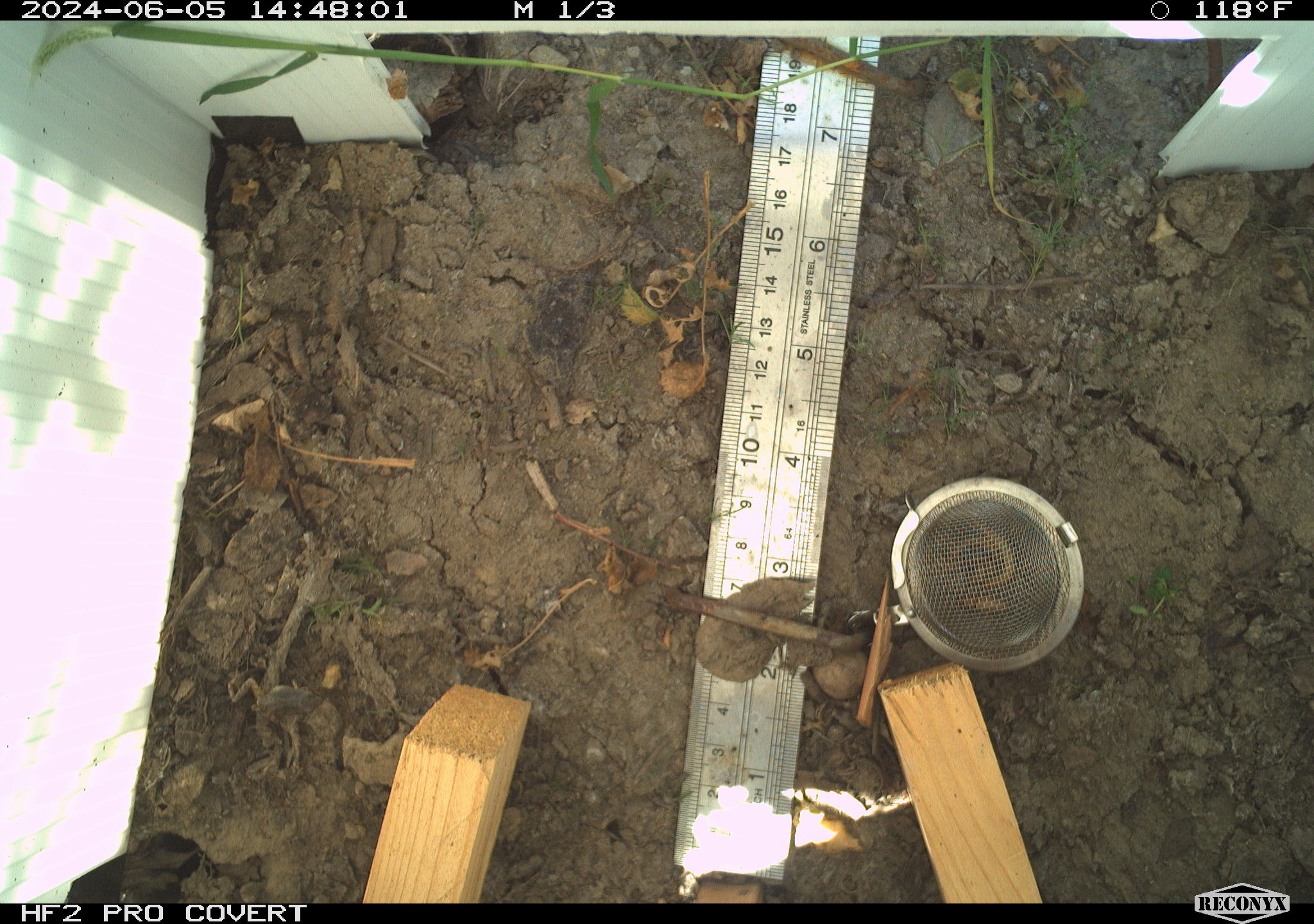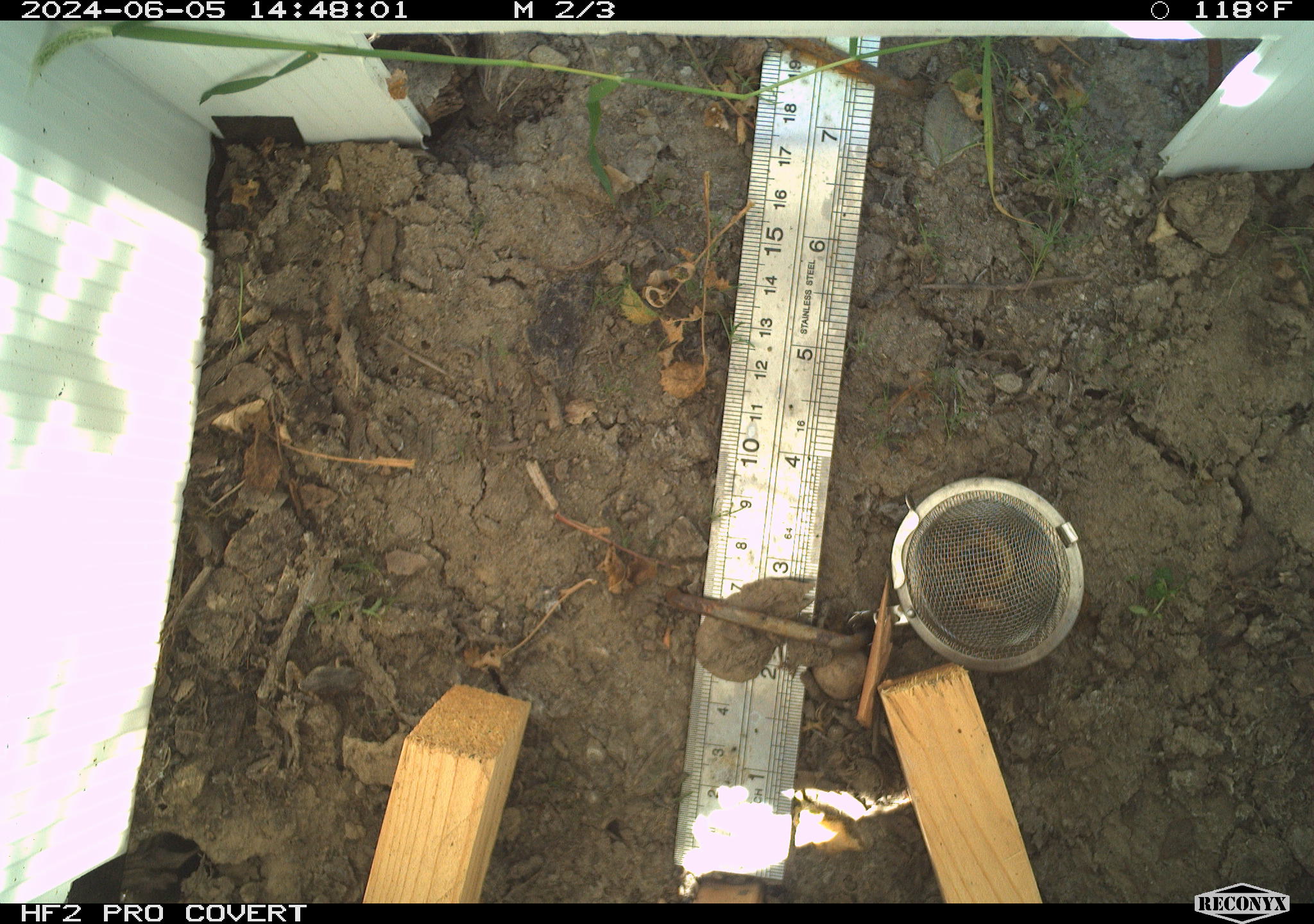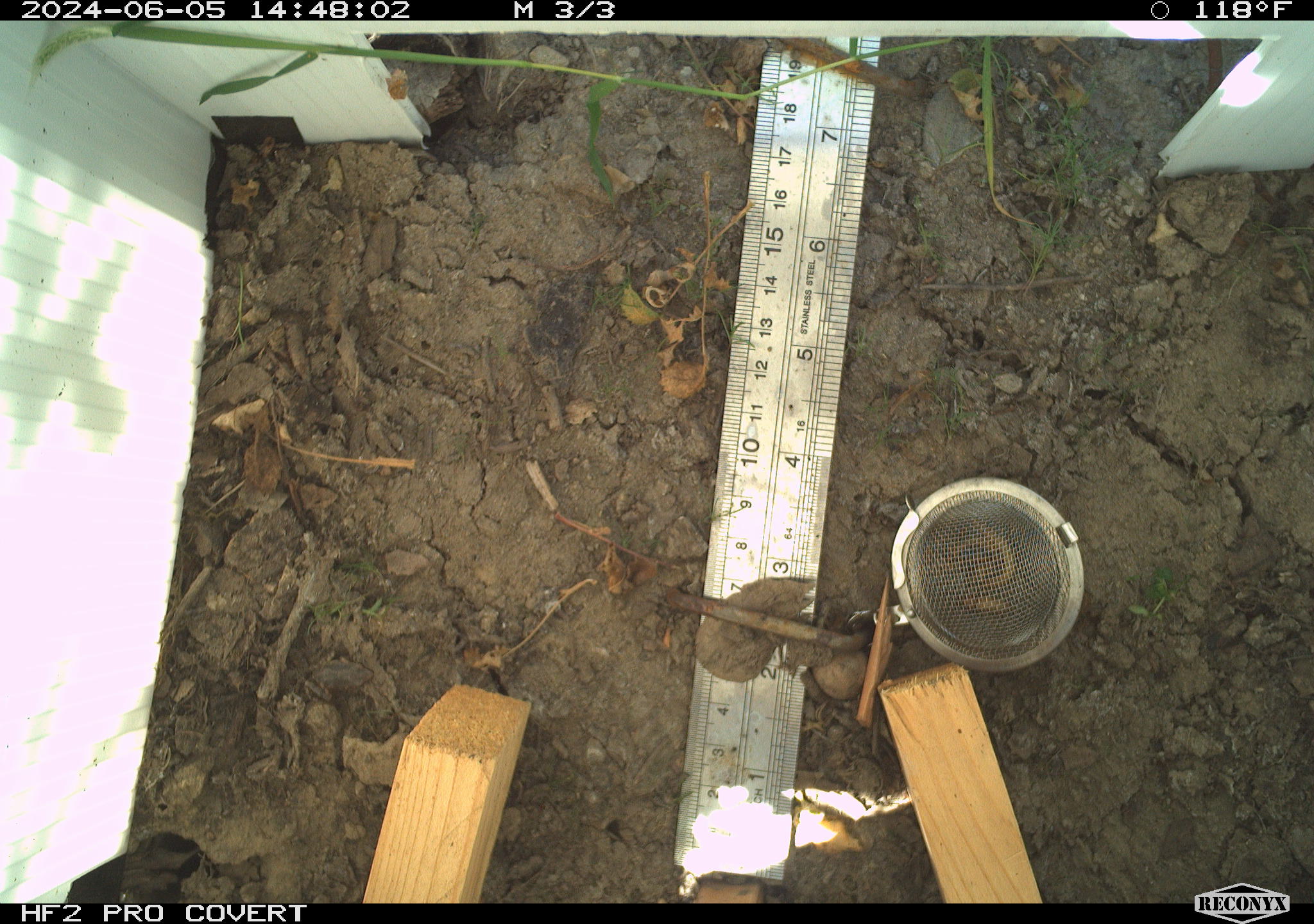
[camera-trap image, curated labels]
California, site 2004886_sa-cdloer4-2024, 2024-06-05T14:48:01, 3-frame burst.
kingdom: Animalia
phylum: Chordata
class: Amphibia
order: Anura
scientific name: Anura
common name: frogs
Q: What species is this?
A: Frogs (Anura).